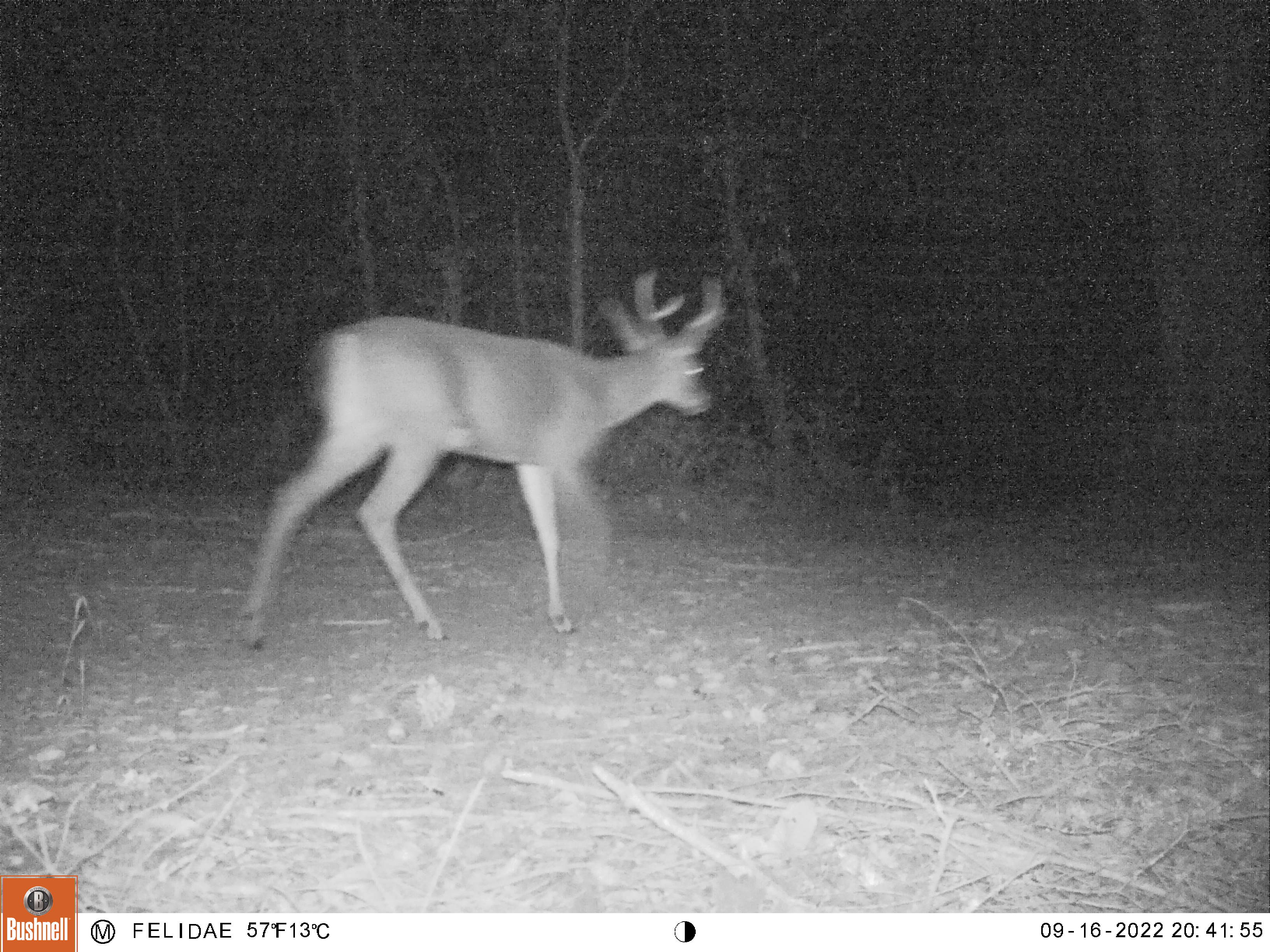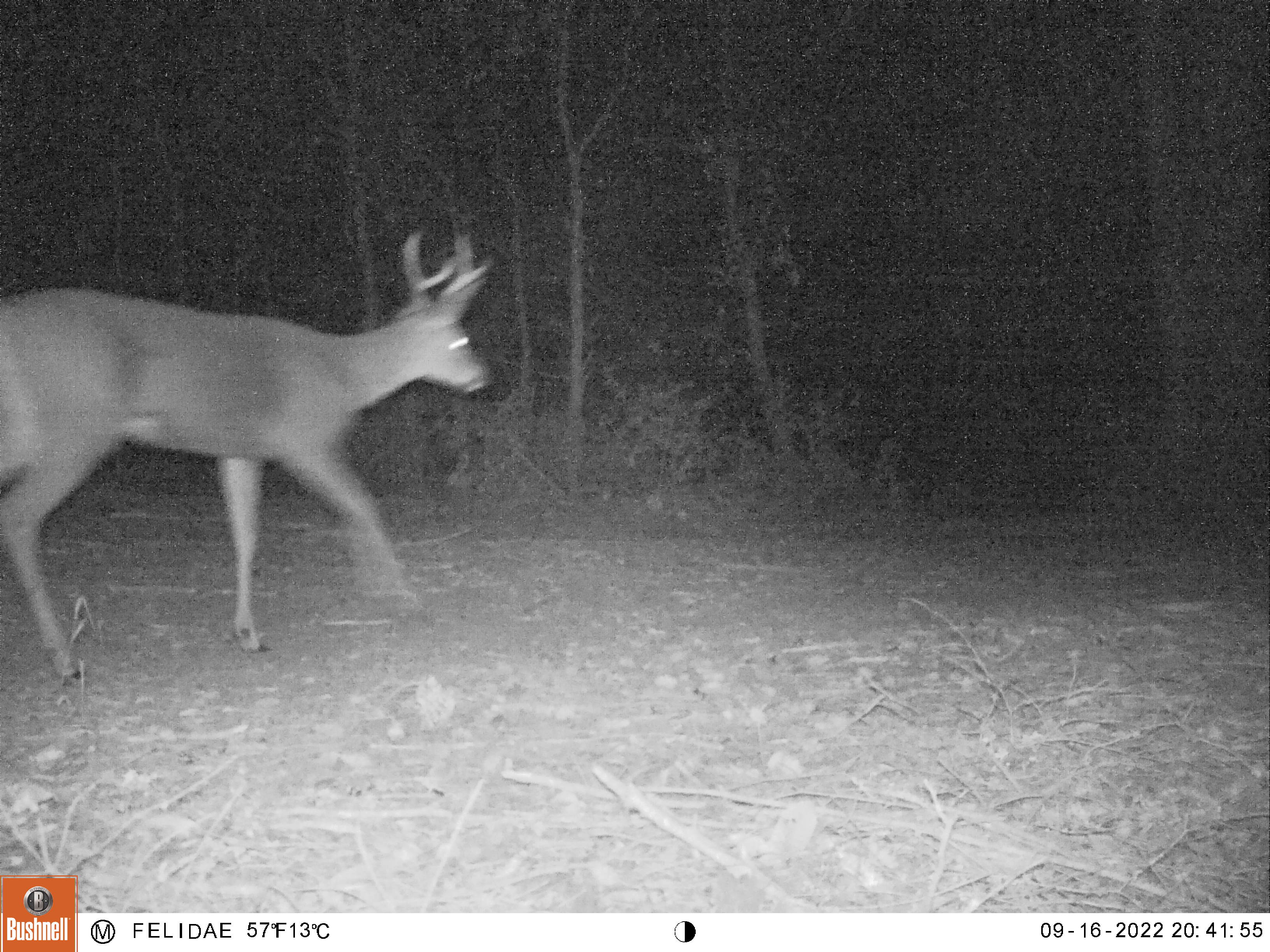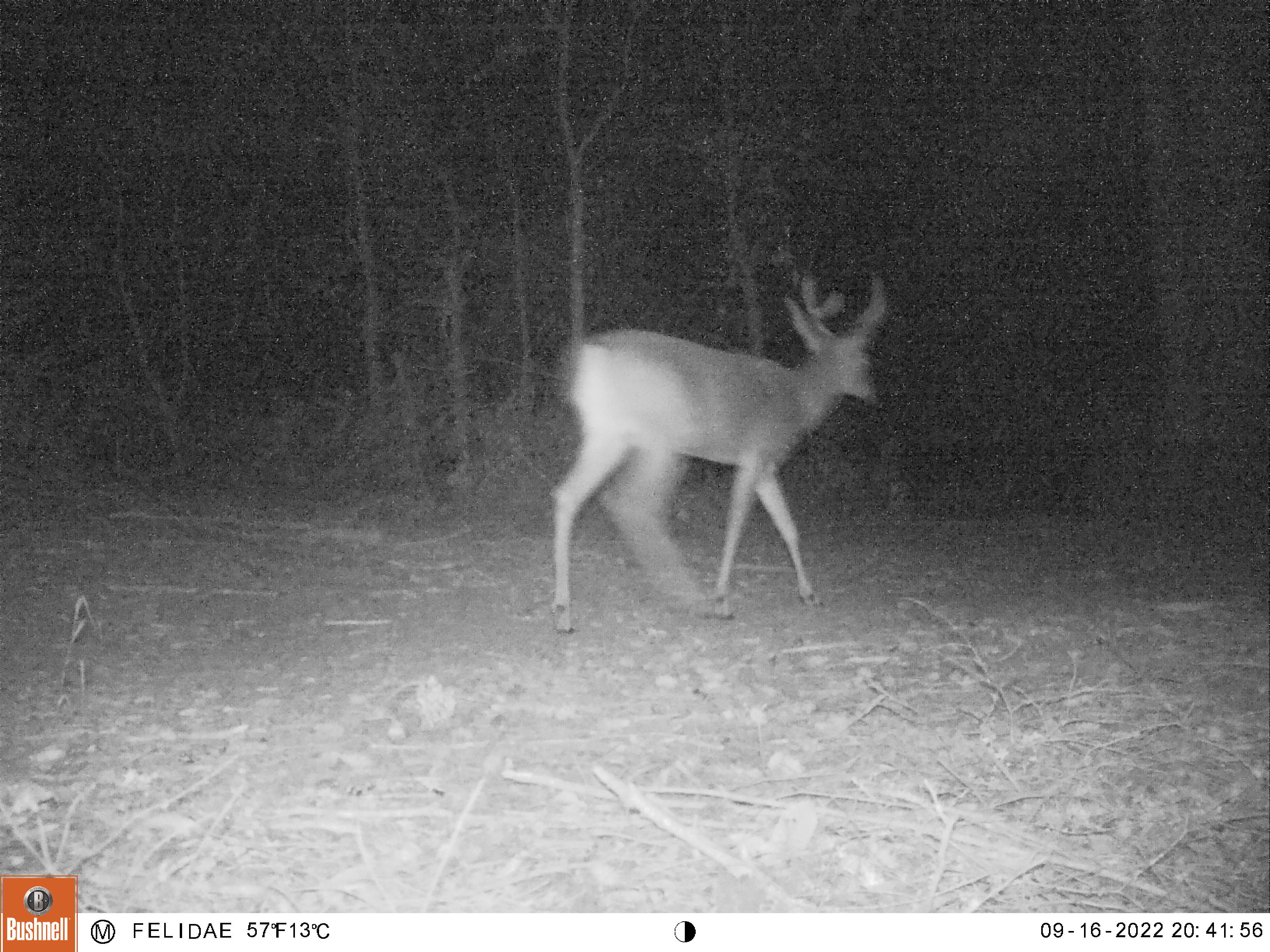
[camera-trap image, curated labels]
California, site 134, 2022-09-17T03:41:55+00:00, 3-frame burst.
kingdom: Animalia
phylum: Chordata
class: Mammalia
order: Artiodactyla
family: Cervidae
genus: Odocoileus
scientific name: Odocoileus hemionus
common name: mule deer